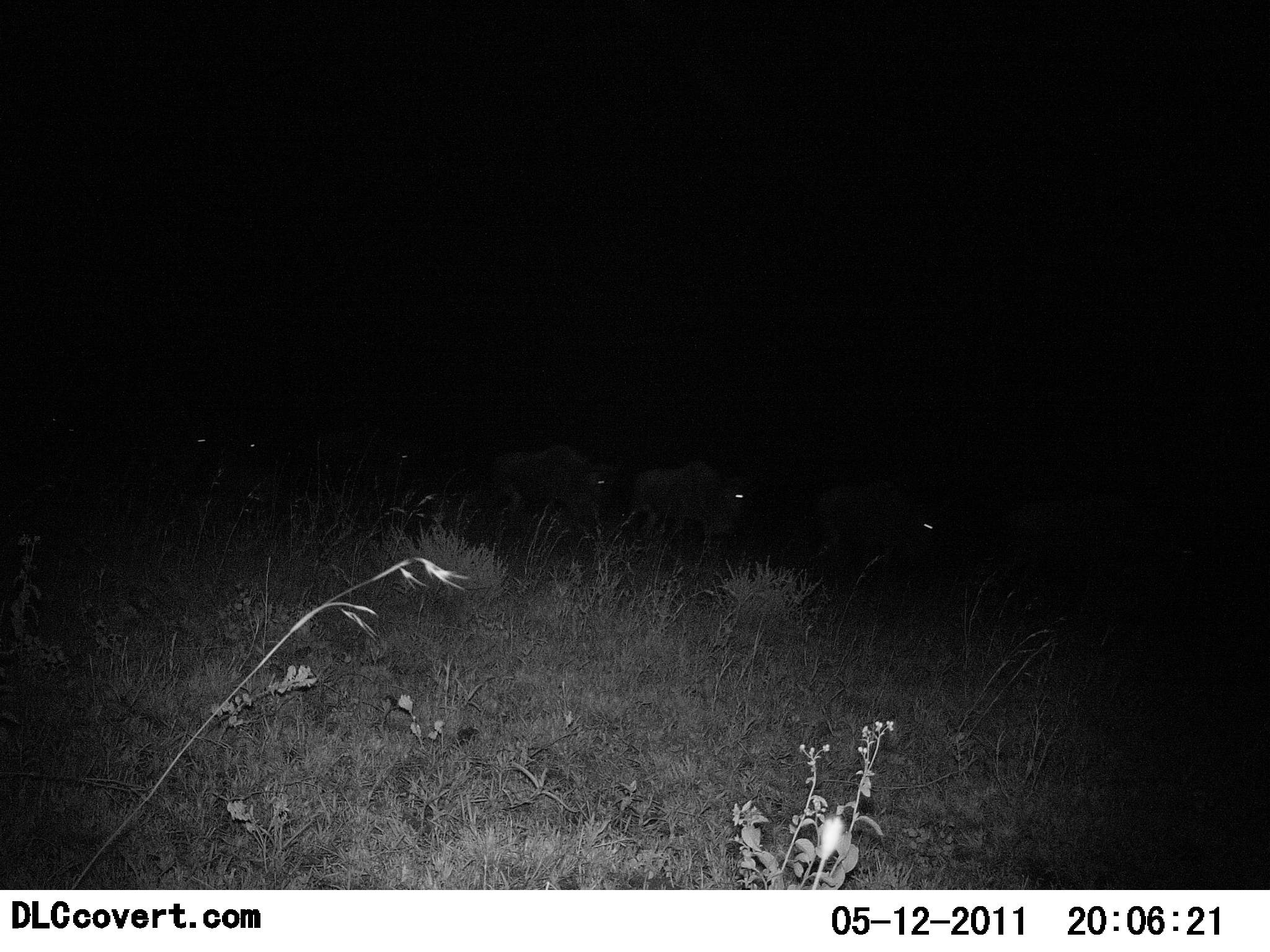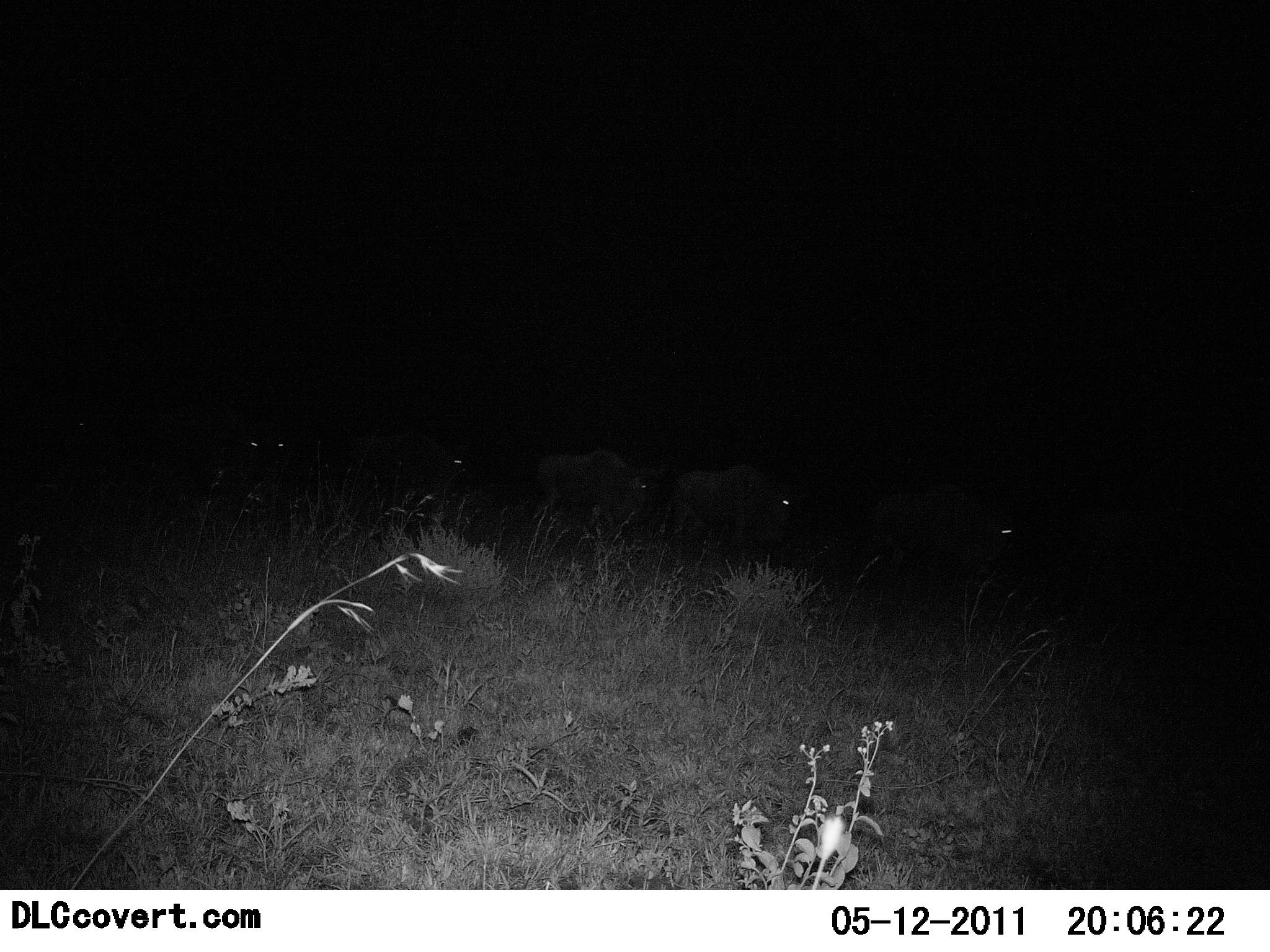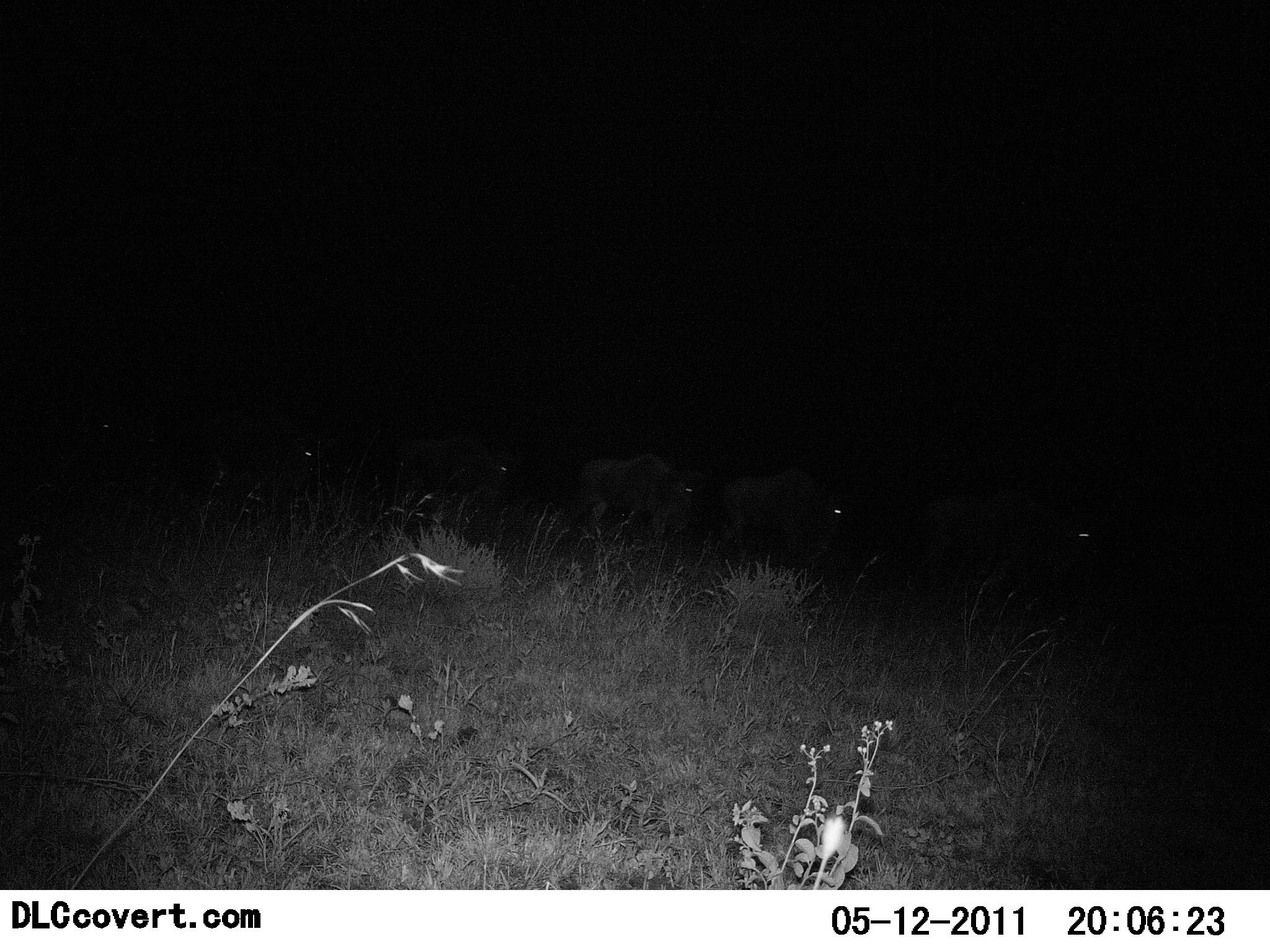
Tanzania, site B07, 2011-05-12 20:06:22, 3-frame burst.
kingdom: Animalia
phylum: Chordata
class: Mammalia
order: Artiodactyla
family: Bovidae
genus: Connochaetes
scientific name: Connochaetes taurinus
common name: blue wildebeest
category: wildebeest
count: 6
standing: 0%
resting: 0%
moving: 100%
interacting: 0%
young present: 0%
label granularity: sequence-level